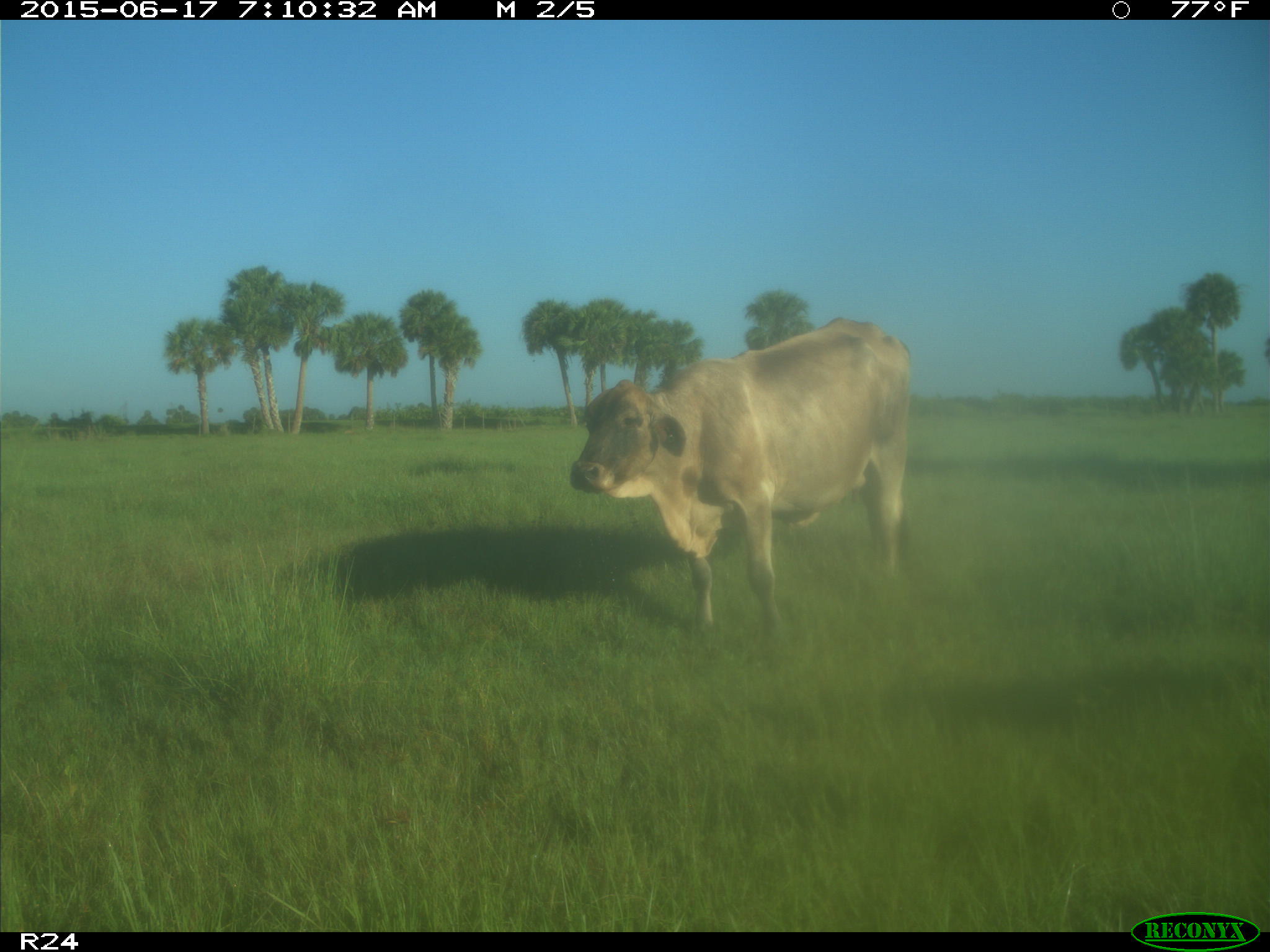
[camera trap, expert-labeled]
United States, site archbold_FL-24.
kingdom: Animalia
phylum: Chordata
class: Mammalia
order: Artiodactyla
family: Bovidae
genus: Bos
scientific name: Bos taurus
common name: domestic cow